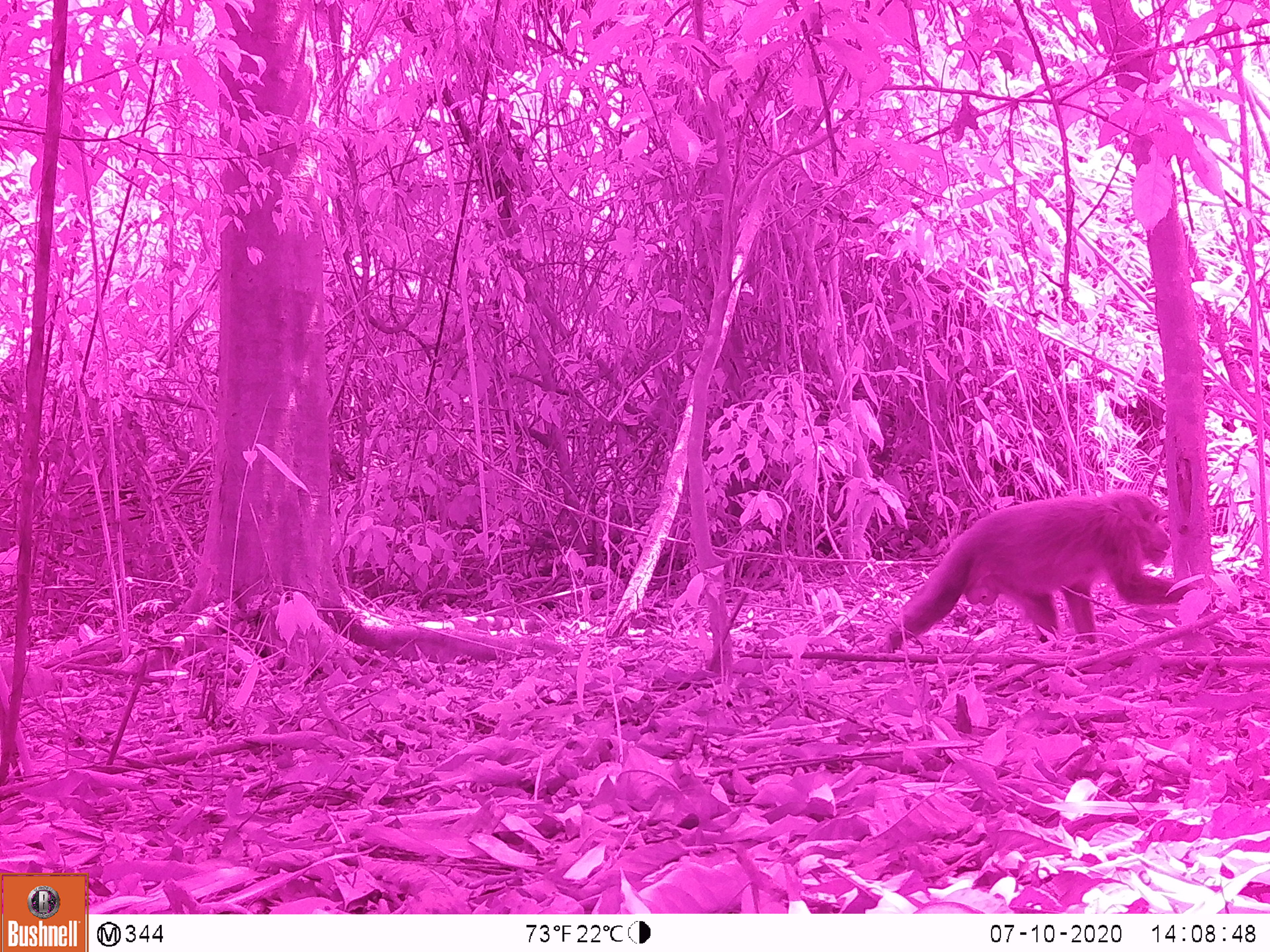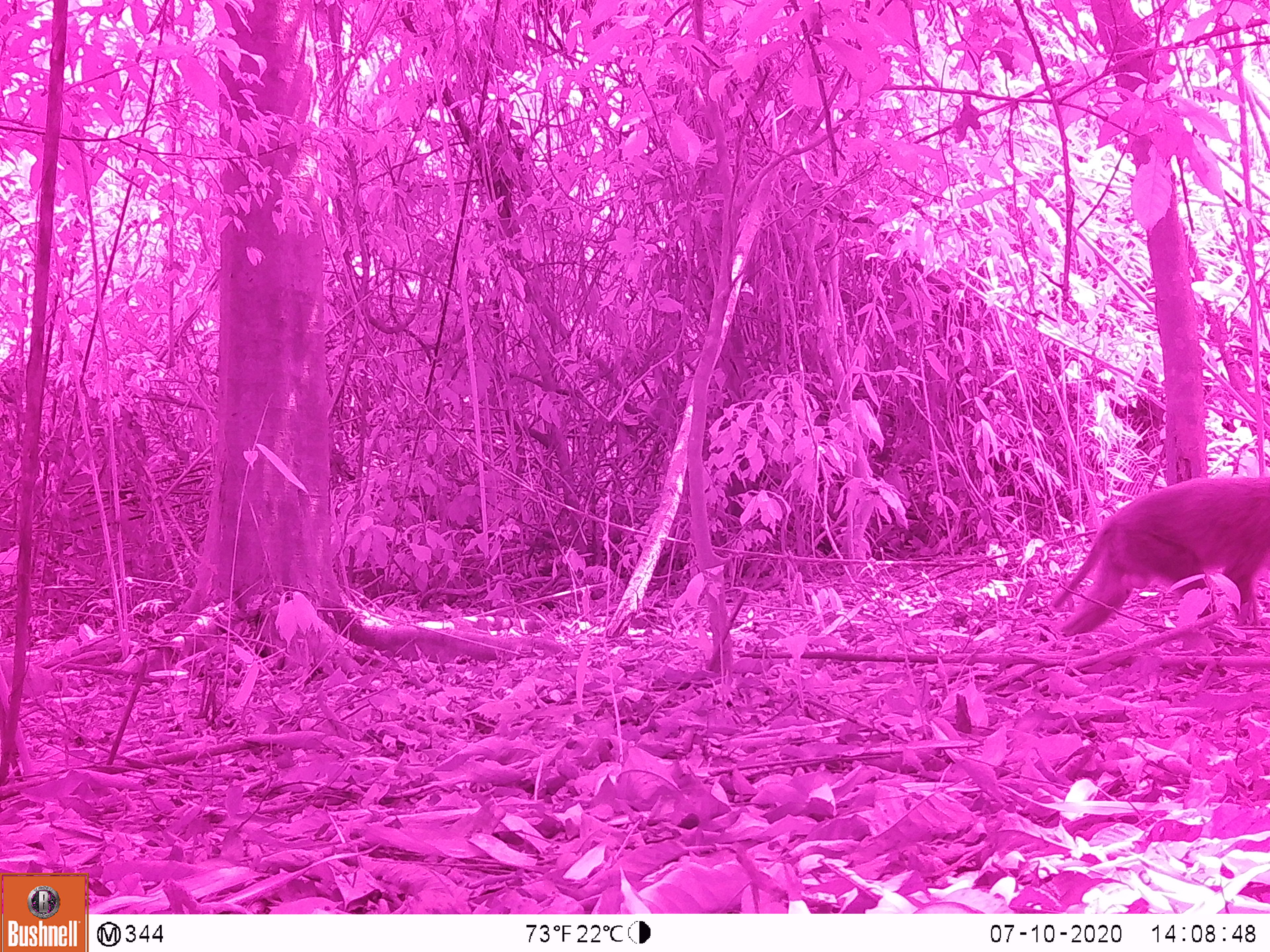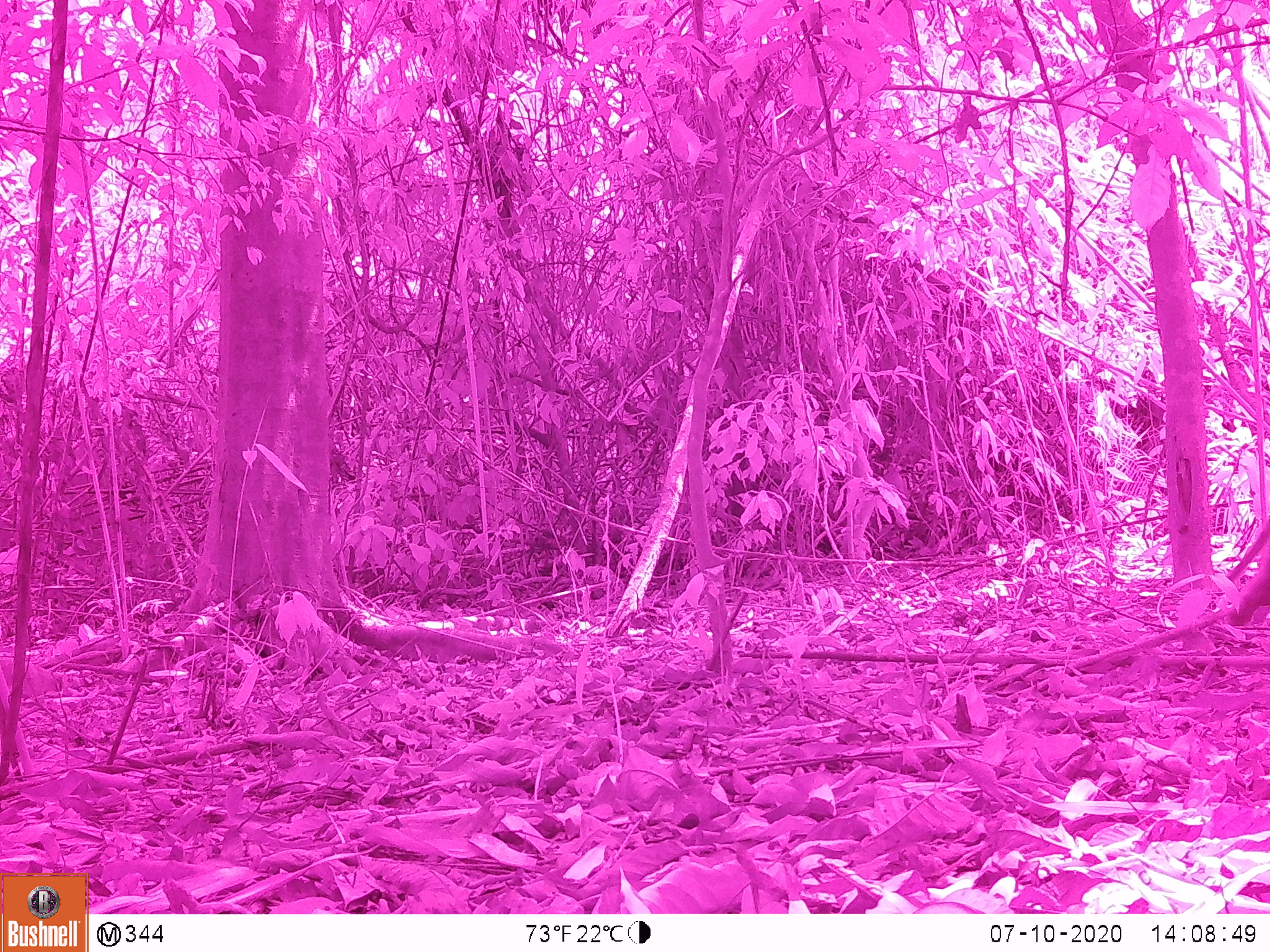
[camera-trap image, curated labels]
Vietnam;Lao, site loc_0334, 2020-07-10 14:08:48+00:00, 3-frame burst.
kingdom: Animalia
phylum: Chordata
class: Mammalia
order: Primates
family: Cercopithecidae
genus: Macaca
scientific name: Macaca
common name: macaques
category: assam or rhesus macaque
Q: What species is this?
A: Assam or rhesus macaque (macaques) (Macaca).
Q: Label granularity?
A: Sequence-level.